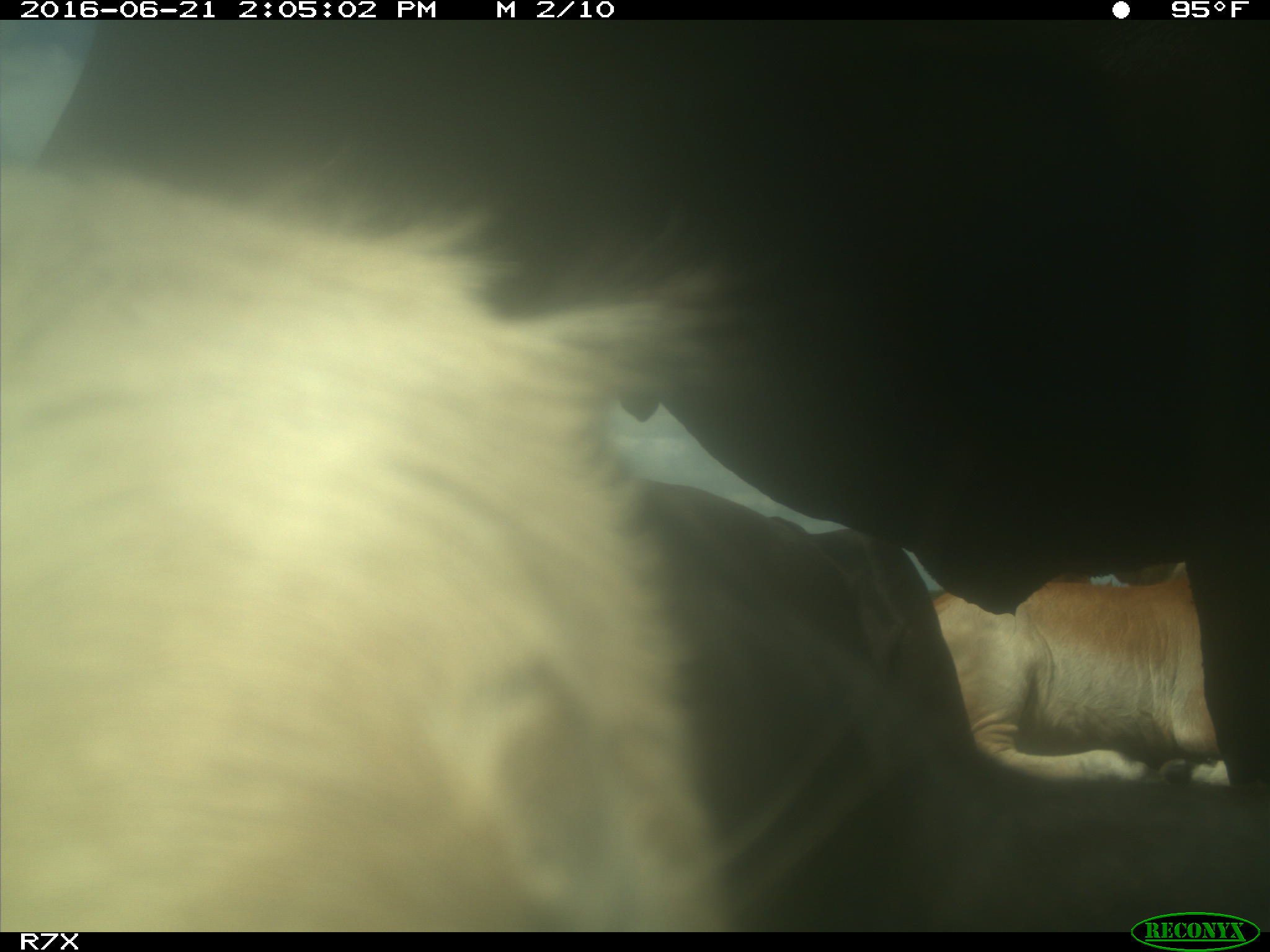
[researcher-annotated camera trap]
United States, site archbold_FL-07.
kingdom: Animalia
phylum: Chordata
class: Mammalia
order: Artiodactyla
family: Bovidae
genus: Bos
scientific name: Bos taurus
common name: domestic cow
Bos taurus (domestic cow).